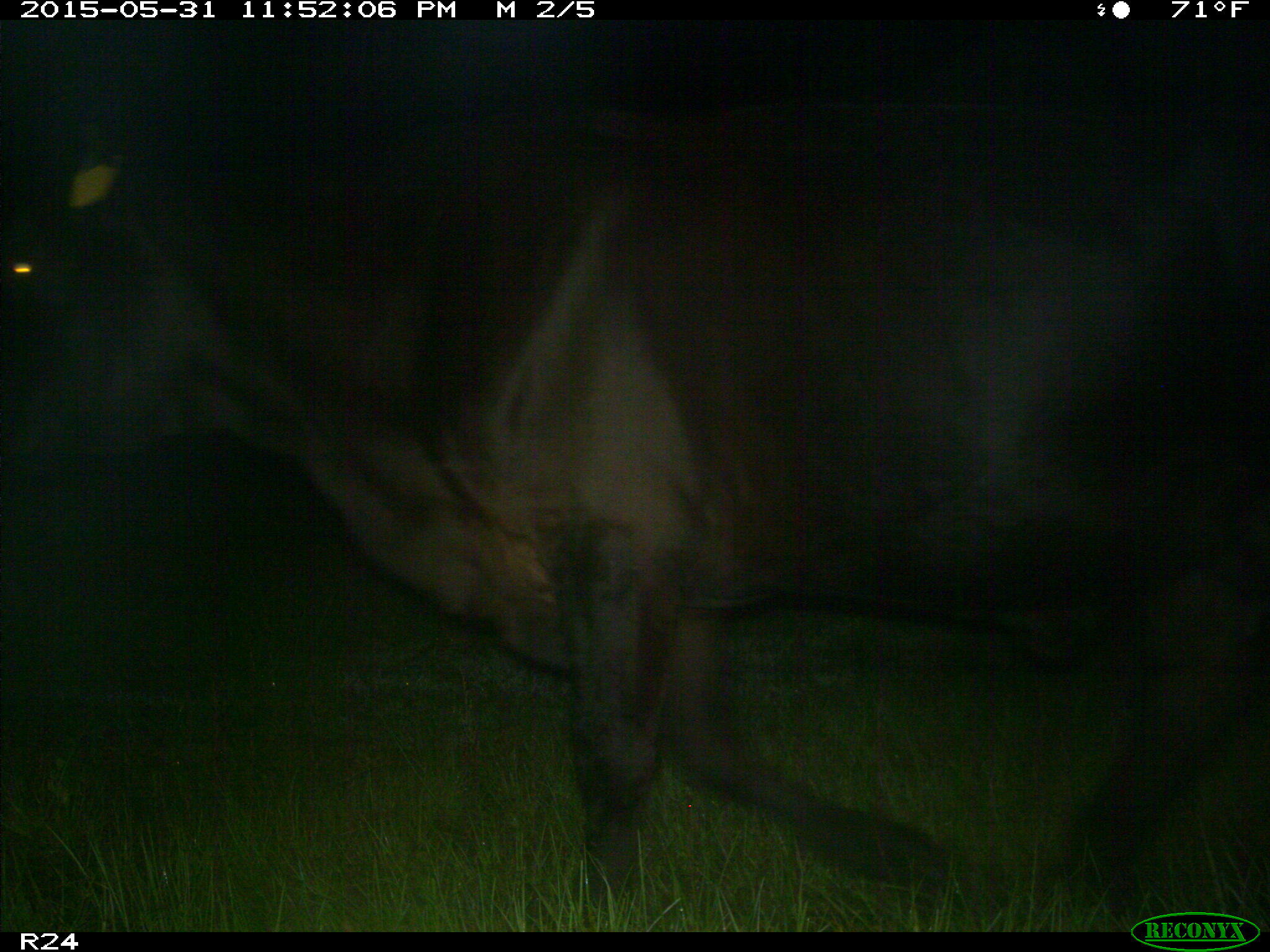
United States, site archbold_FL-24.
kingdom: Animalia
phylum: Chordata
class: Mammalia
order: Artiodactyla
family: Bovidae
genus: Bos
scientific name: Bos taurus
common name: domestic cow